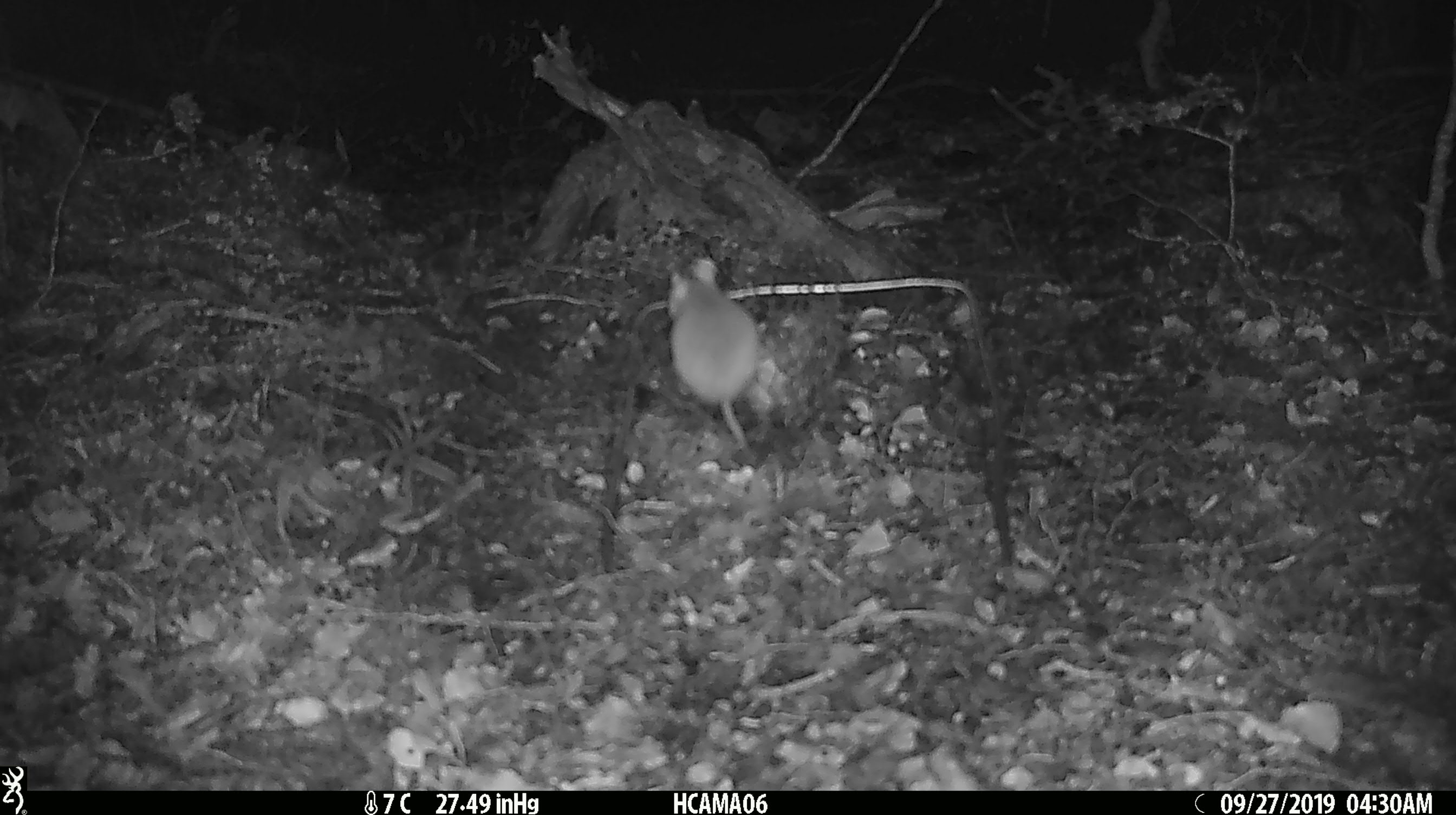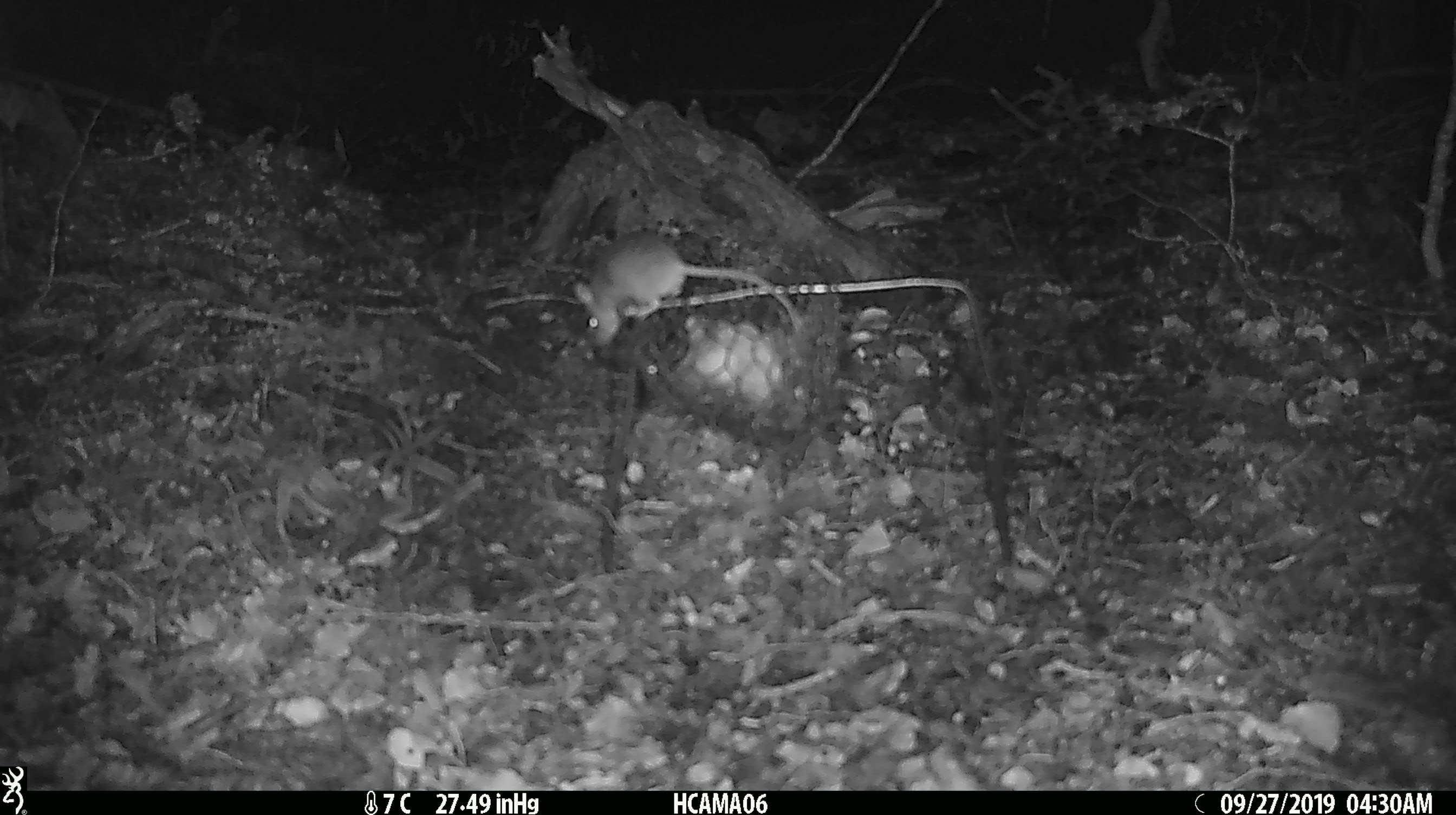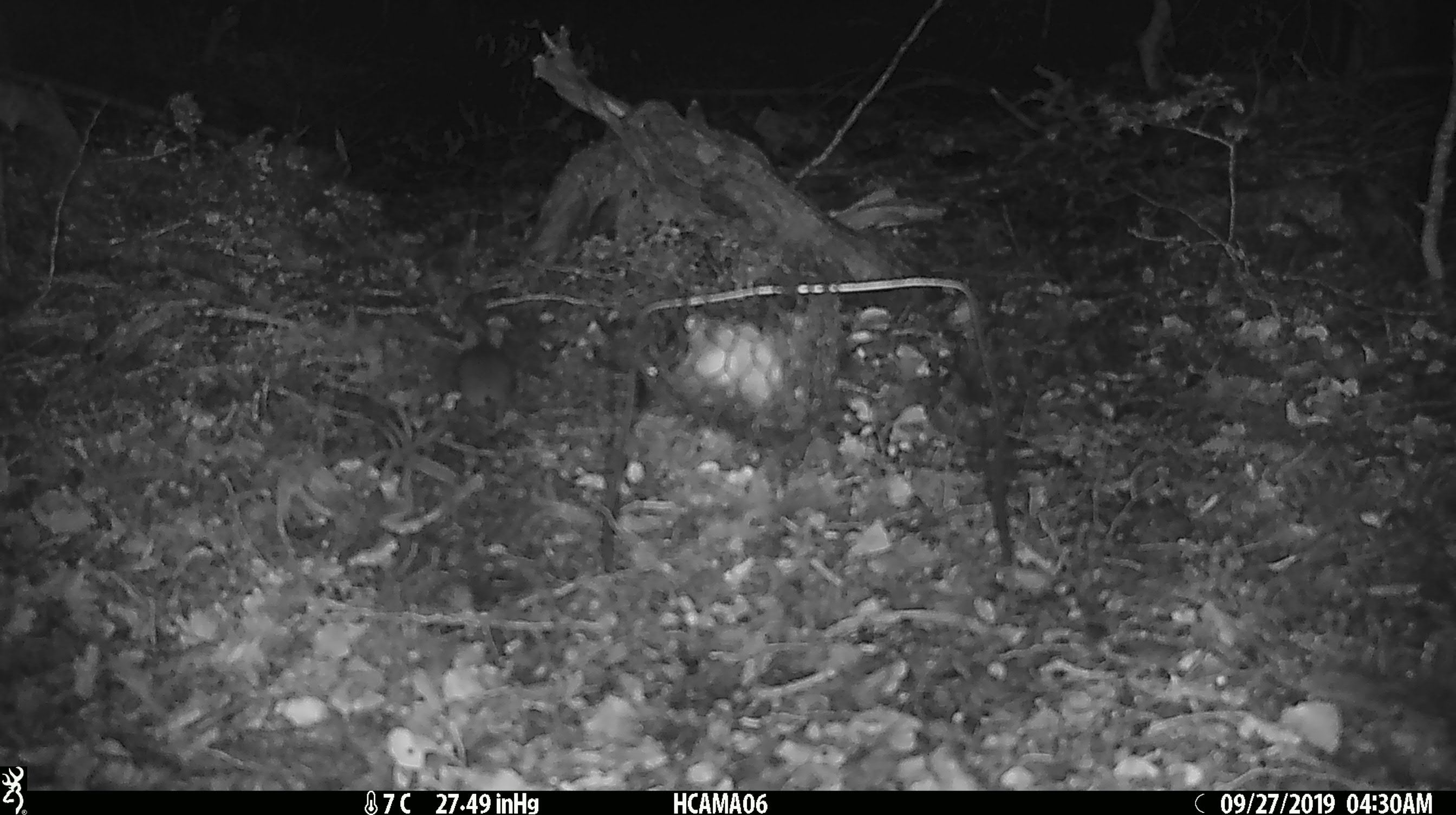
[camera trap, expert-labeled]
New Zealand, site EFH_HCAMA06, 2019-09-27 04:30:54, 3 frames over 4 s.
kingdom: Animalia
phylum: Chordata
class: Mammalia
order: Rodentia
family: Muridae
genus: Mus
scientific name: Mus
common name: mouse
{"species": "mouse (Mus)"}